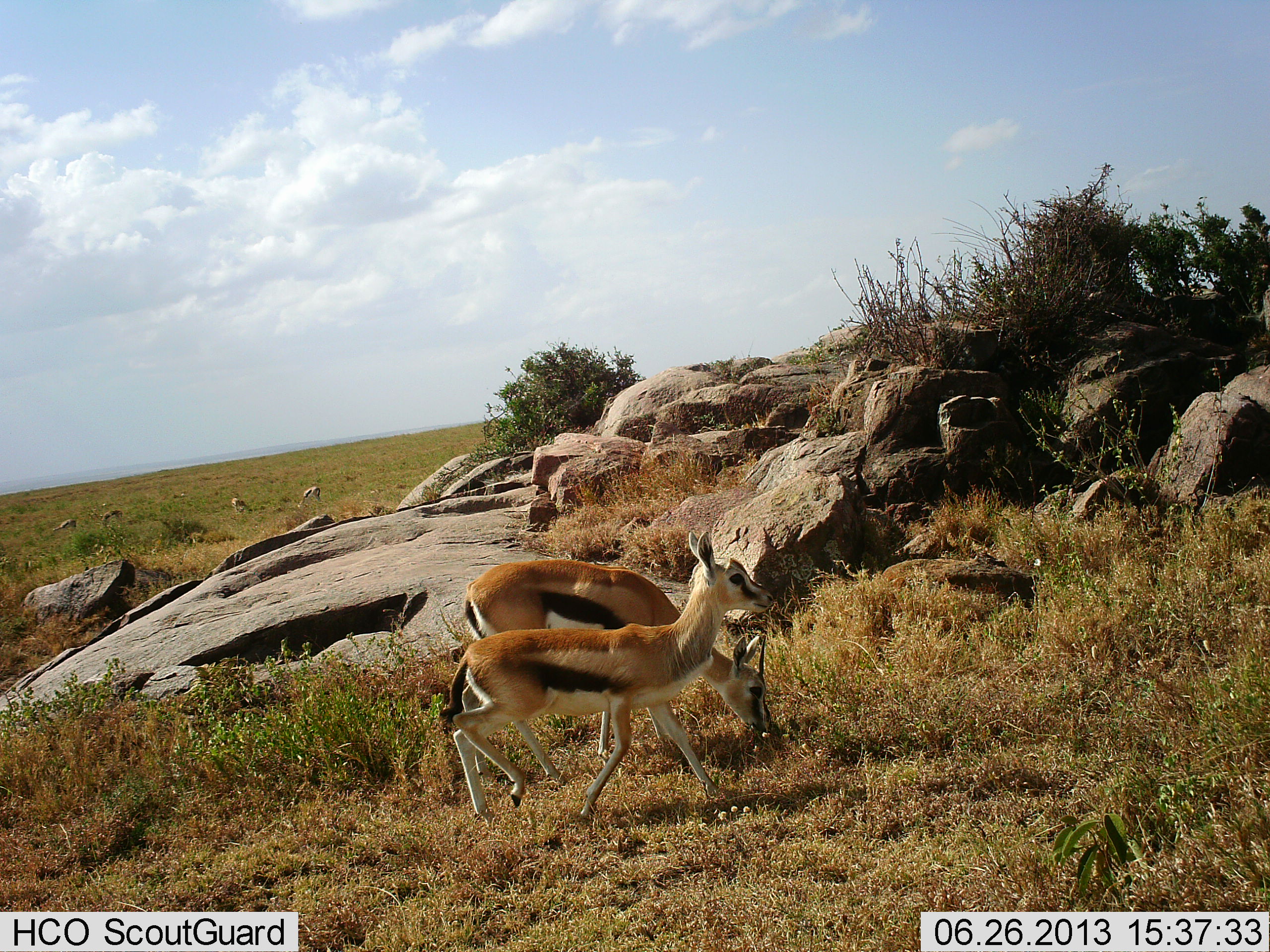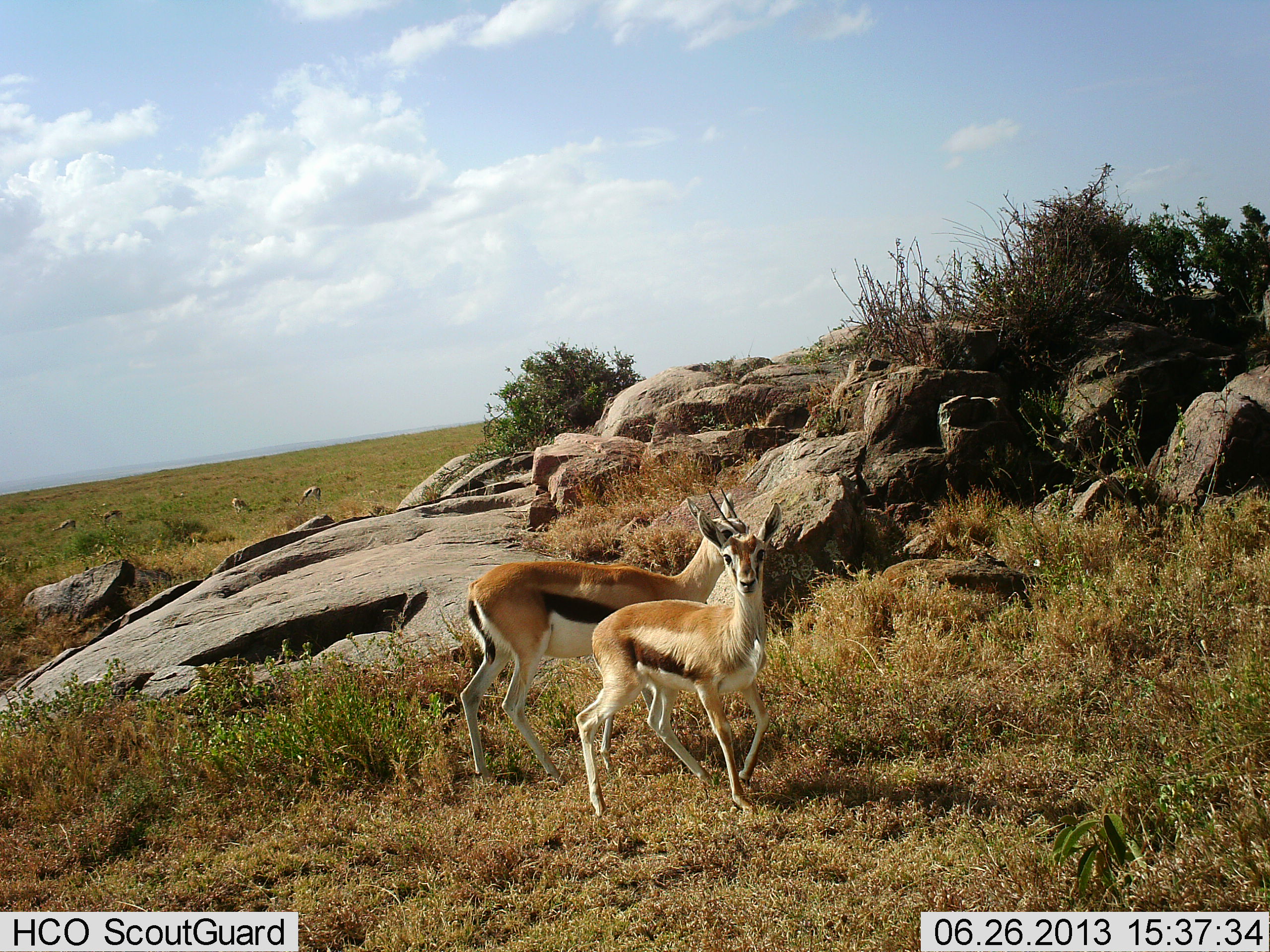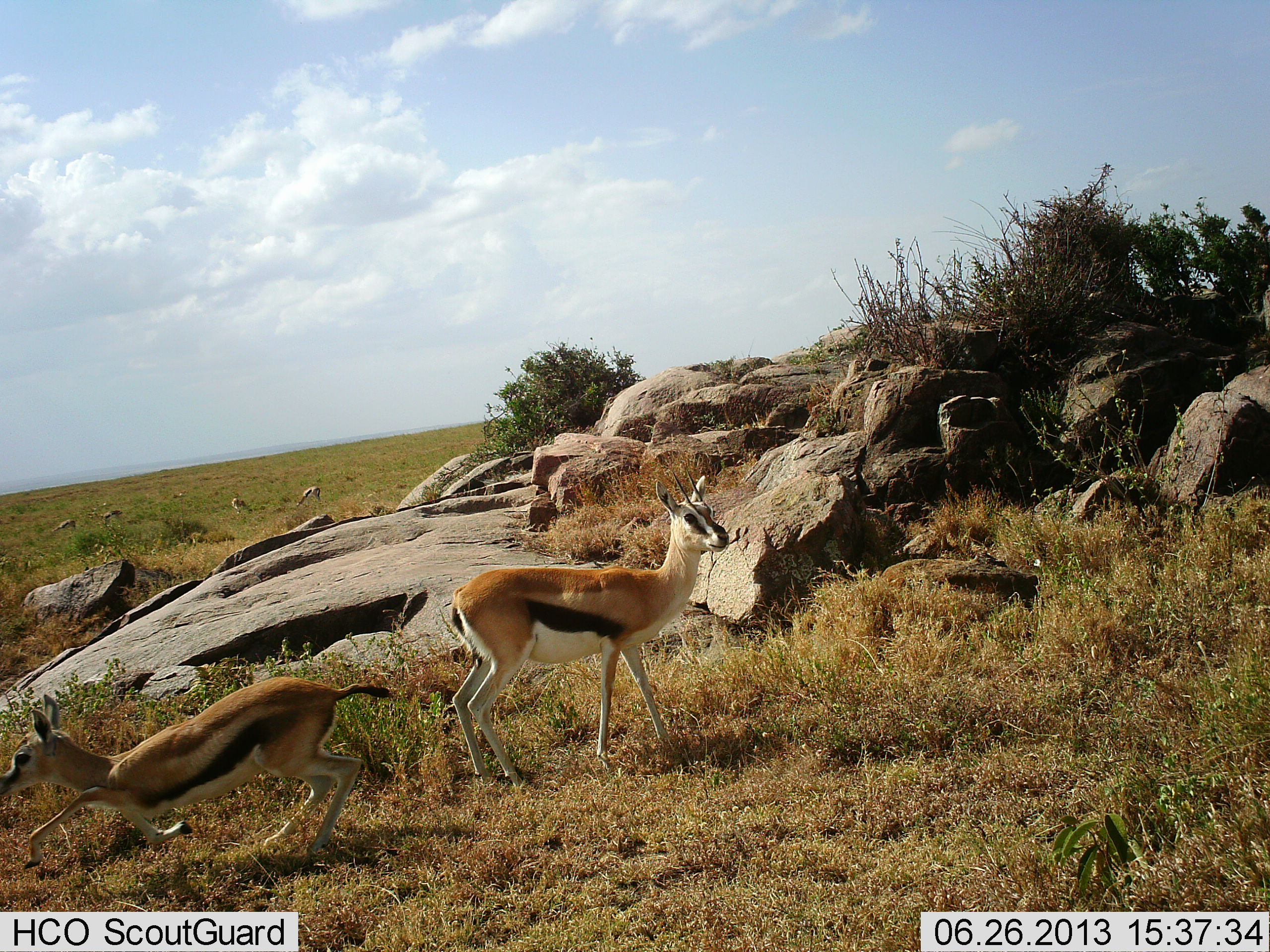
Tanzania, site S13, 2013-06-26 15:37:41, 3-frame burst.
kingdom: Animalia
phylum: Chordata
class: Mammalia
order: Artiodactyla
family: Bovidae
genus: Eudorcas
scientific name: Eudorcas thomsonii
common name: thomson's gazelle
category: gazellethomsons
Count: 6.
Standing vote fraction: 42%.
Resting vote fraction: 8%.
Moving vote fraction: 79%.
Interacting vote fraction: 4%.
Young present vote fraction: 12%.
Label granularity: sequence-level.